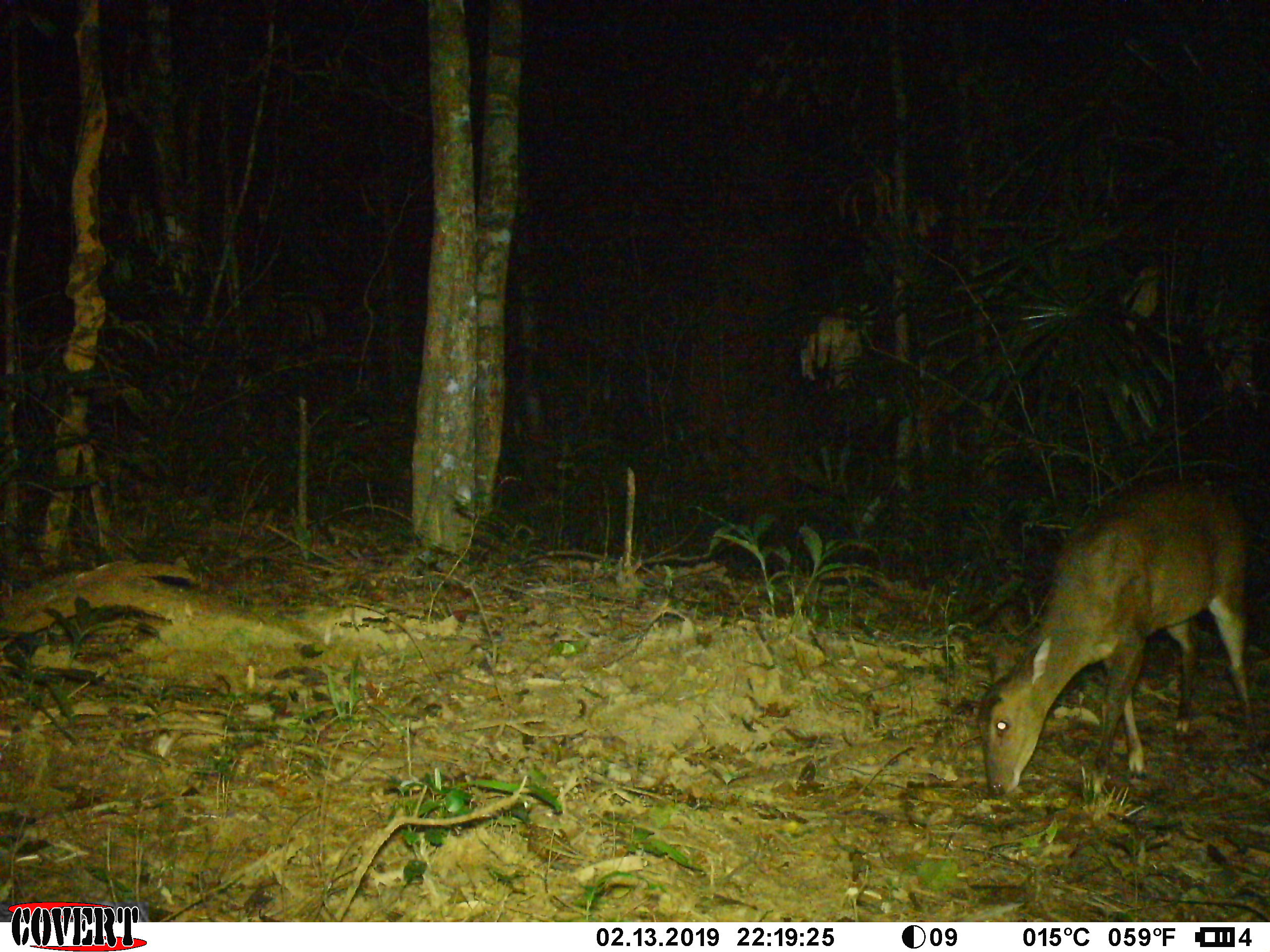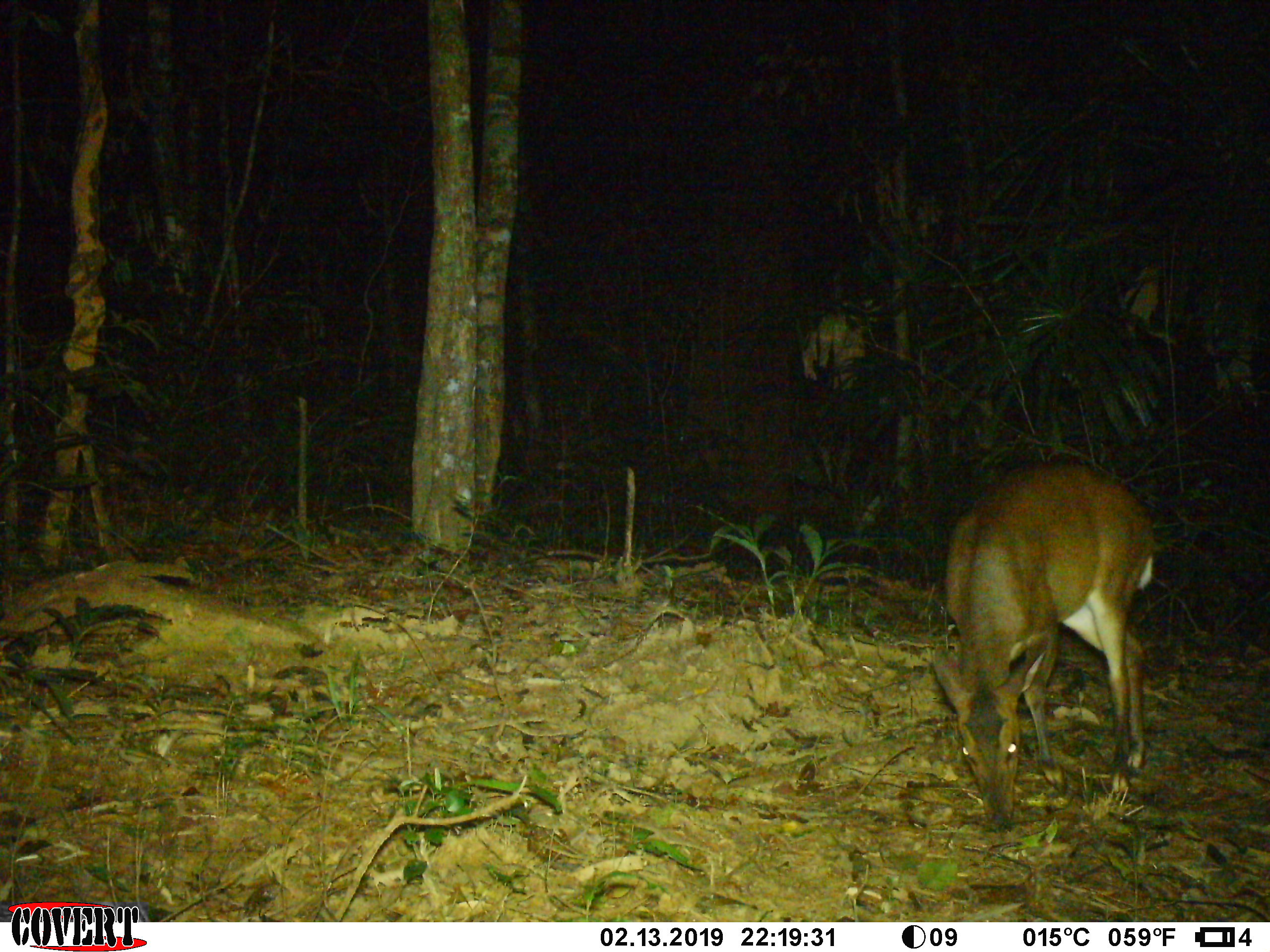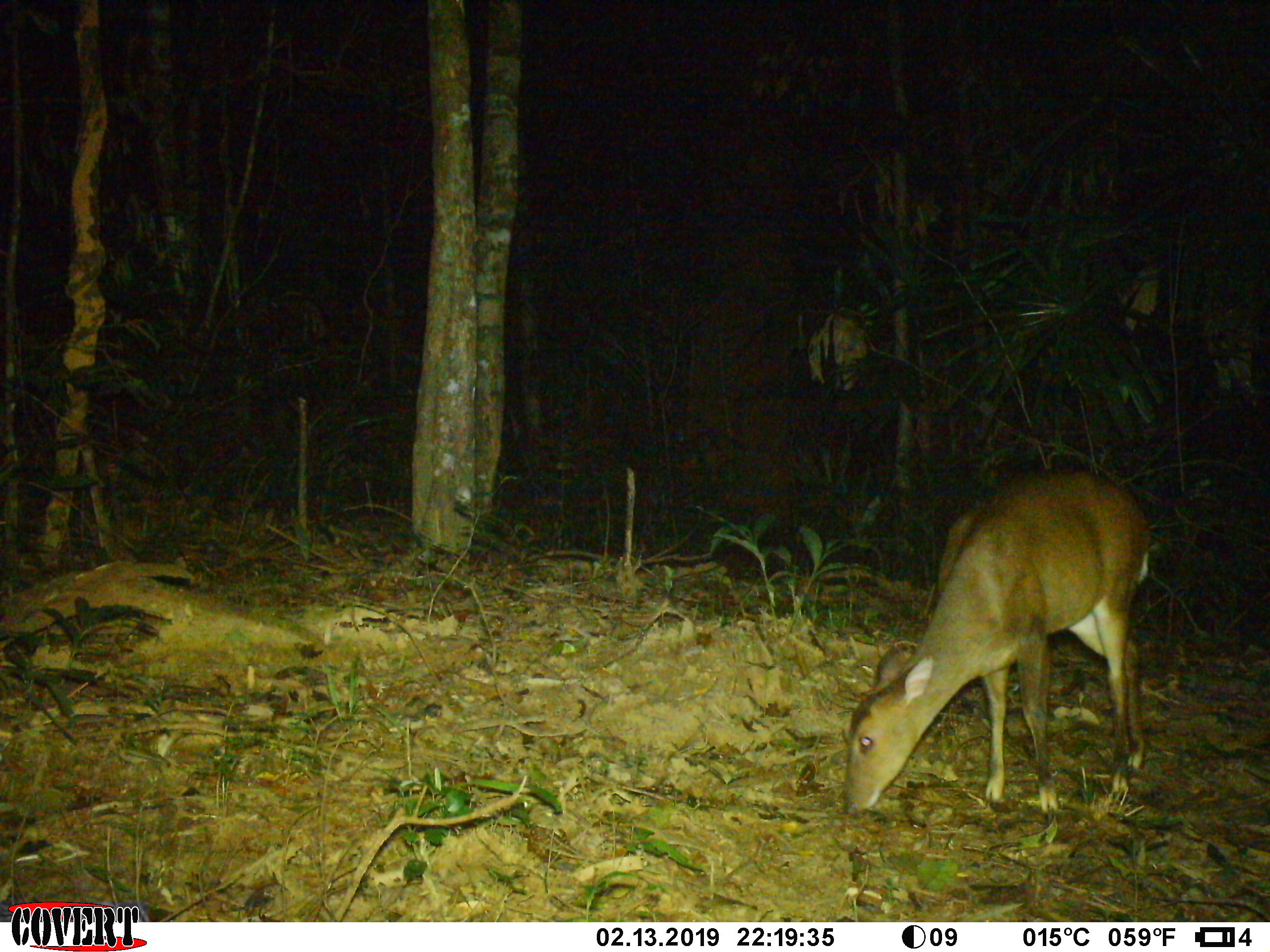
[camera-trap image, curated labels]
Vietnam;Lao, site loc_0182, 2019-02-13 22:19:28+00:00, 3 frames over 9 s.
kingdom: Animalia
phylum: Chordata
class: Mammalia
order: Artiodactyla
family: Cervidae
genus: Muntiacus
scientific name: Muntiacus vuquangensis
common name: large-antlered muntjac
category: large antlered muntjac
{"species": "large antlered muntjac (large-antlered muntjac) (Muntiacus vuquangensis)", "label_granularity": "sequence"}